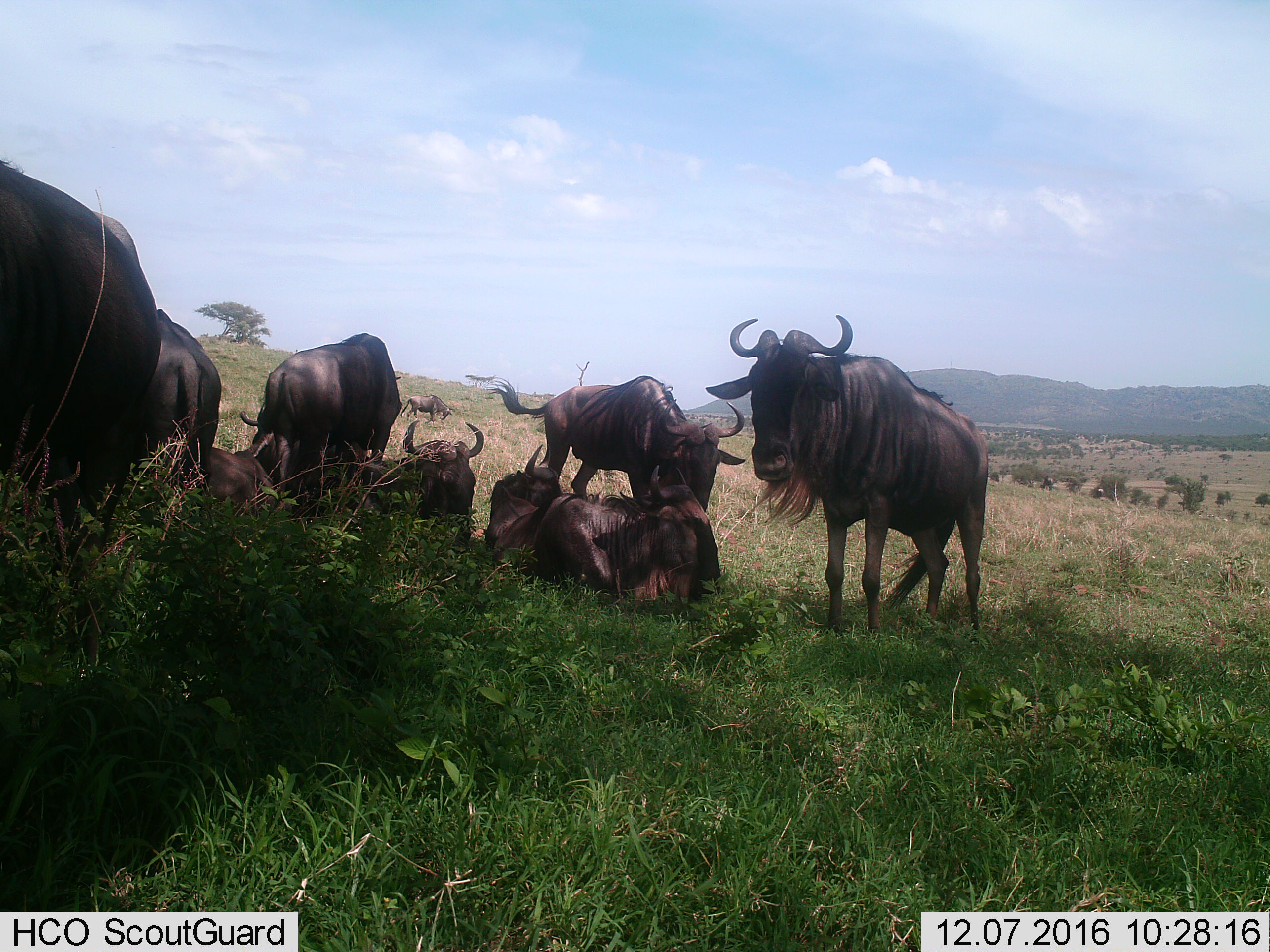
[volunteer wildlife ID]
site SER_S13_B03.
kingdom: Animalia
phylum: Chordata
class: Mammalia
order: Artiodactyla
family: Bovidae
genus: Connochaetes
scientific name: Connochaetes taurinus taurinus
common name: blue wildebeest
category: wildebeestblue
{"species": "wildebeestblue (blue wildebeest) (Connochaetes taurinus taurinus)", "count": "9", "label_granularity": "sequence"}